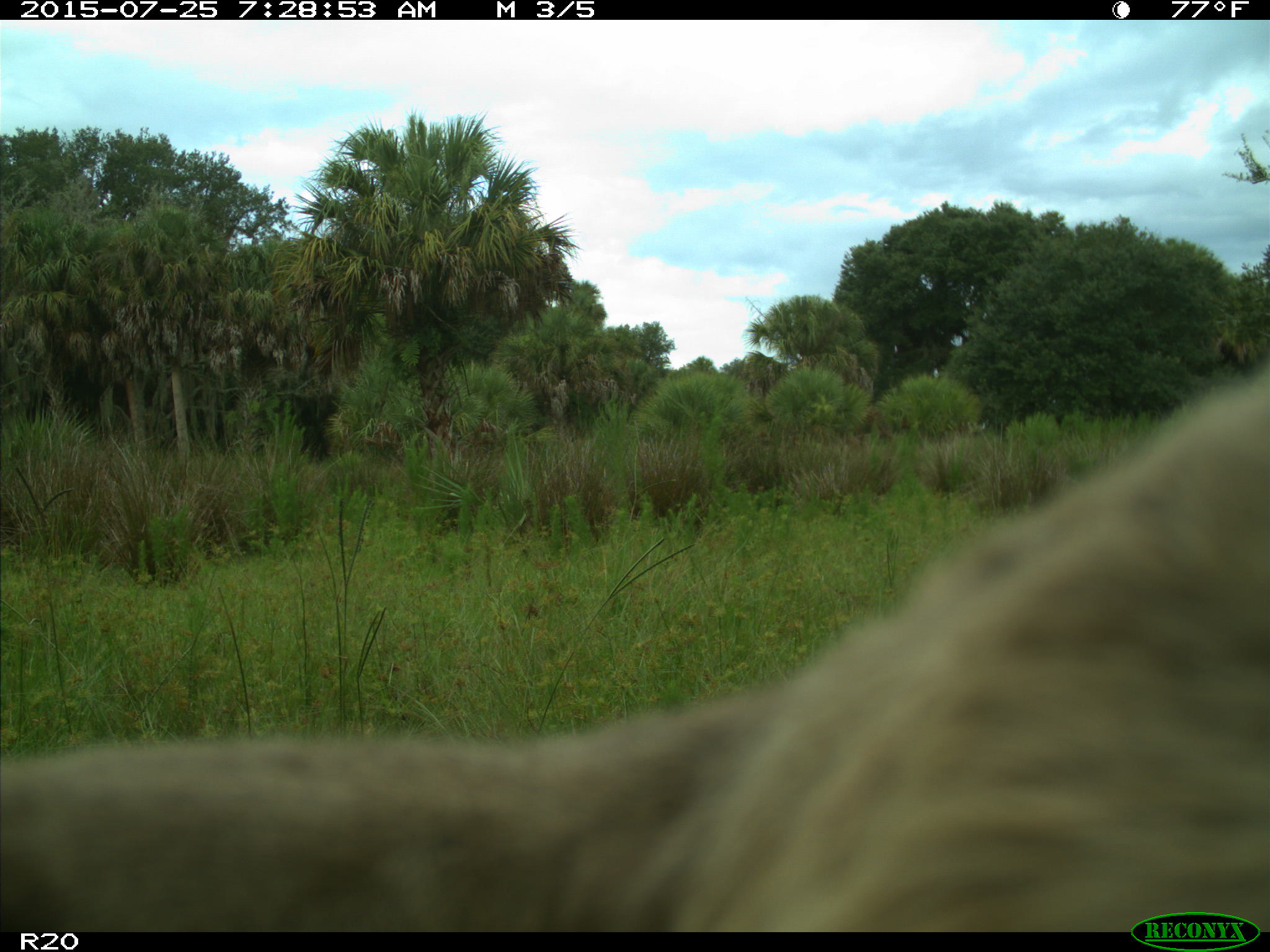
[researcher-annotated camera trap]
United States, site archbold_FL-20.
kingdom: Animalia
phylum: Chordata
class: Mammalia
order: Artiodactyla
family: Bovidae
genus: Bos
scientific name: Bos taurus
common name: domestic cow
Bos taurus (domestic cow).